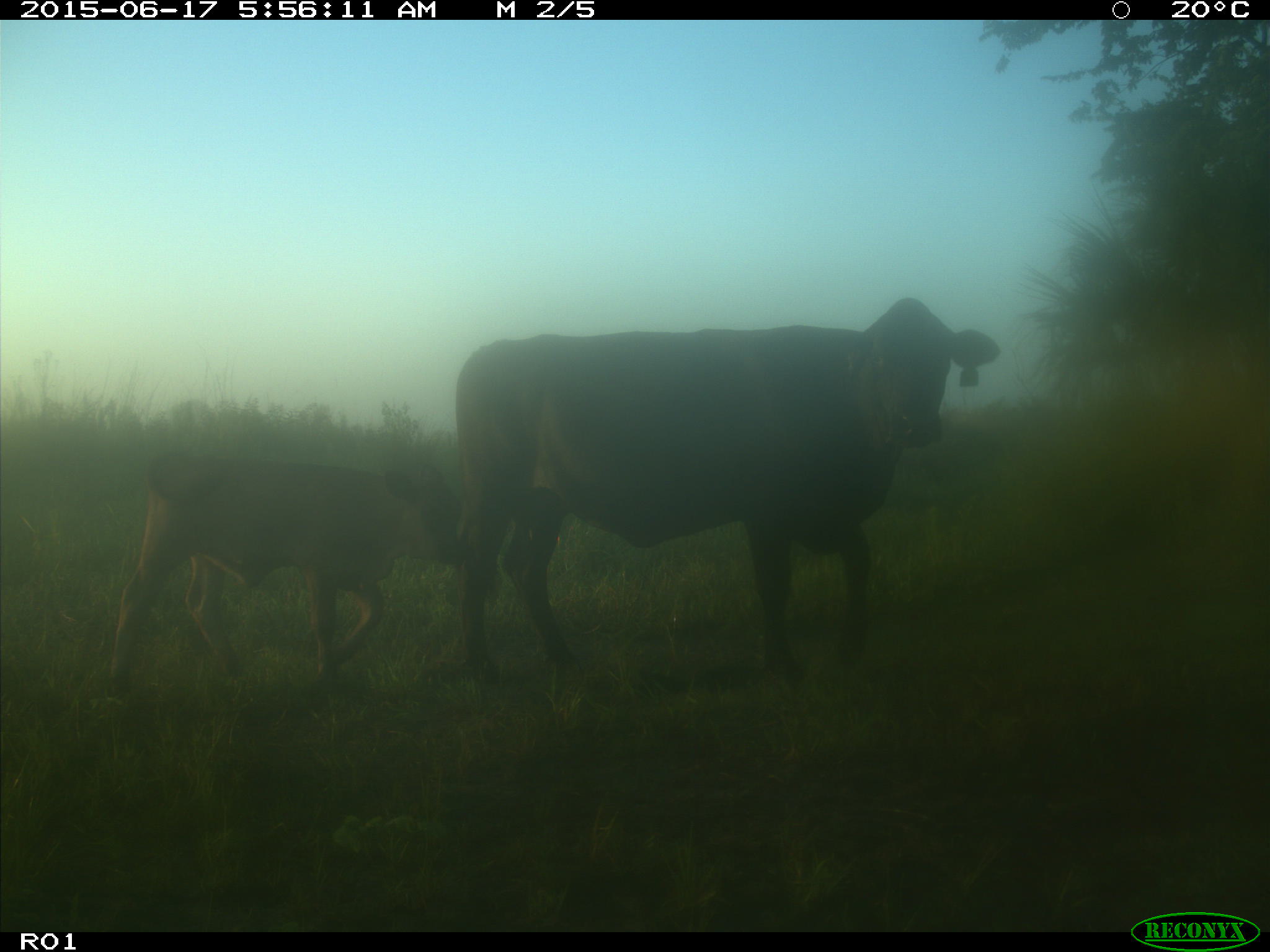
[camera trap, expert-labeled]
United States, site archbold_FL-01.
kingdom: Animalia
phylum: Chordata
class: Mammalia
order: Artiodactyla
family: Bovidae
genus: Bos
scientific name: Bos taurus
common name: domestic cow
Bos taurus (domestic cow).